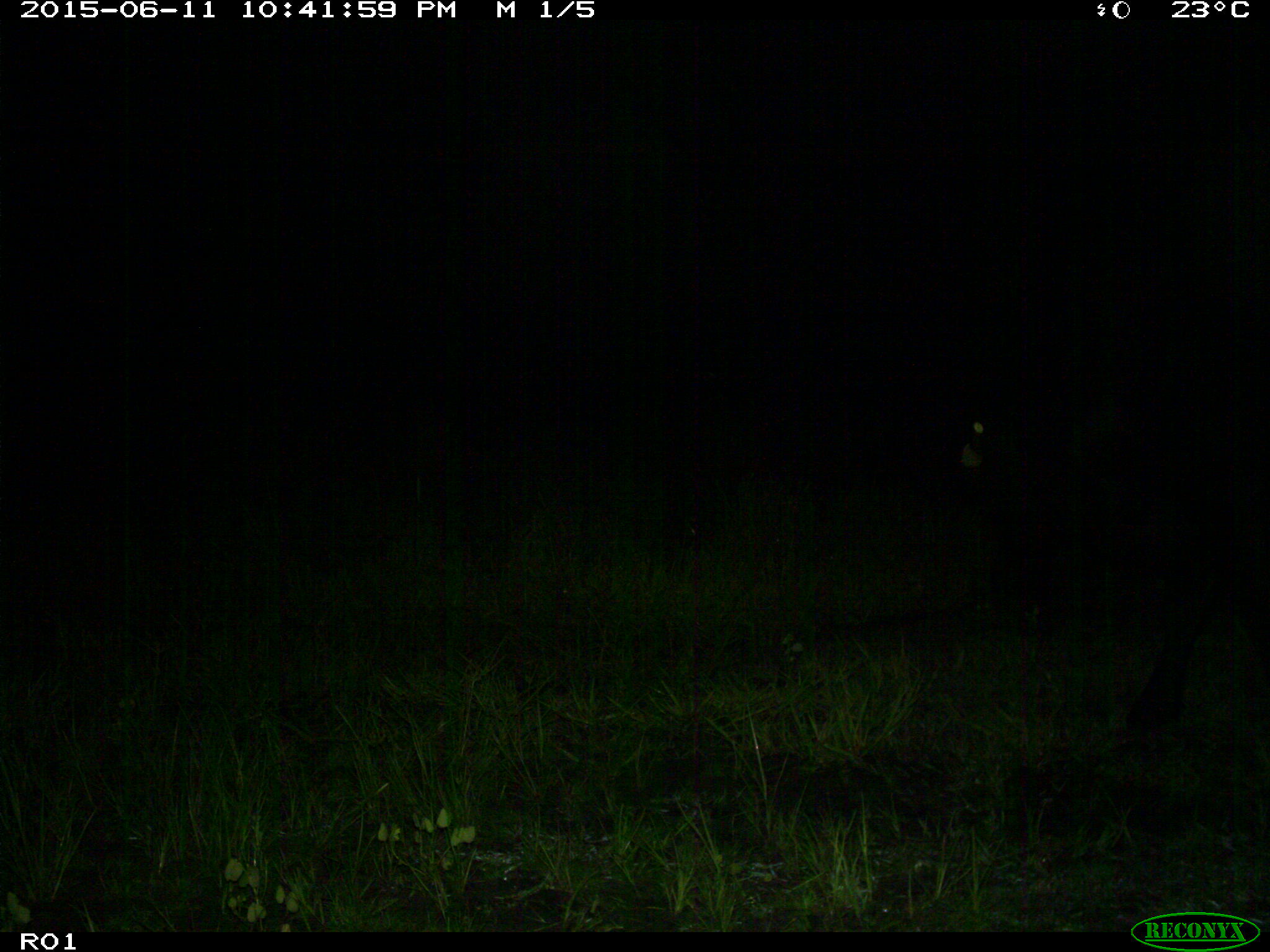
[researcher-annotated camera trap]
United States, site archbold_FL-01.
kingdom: Animalia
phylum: Chordata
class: Mammalia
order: Artiodactyla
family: Bovidae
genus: Bos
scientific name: Bos taurus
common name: domestic cow